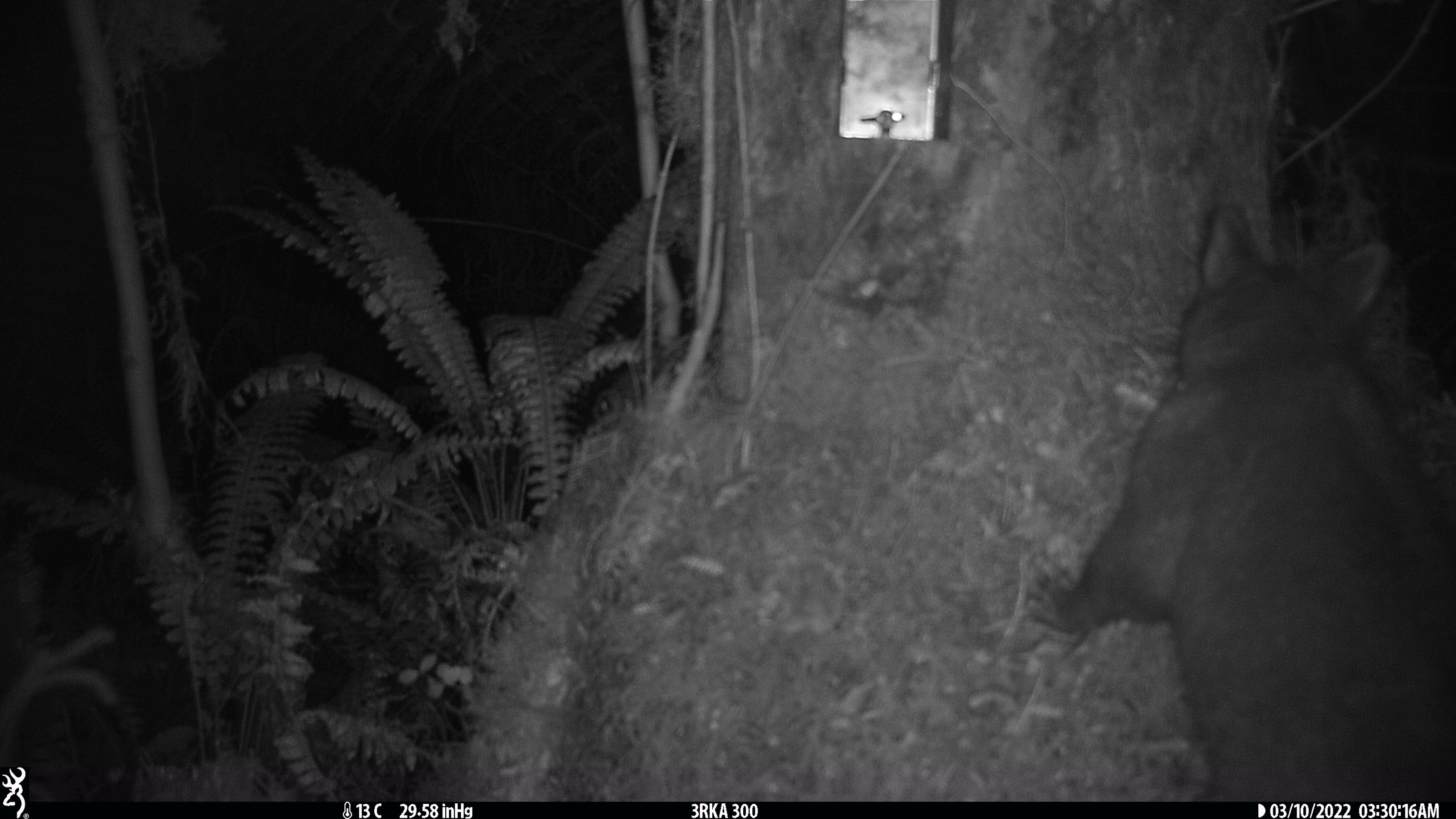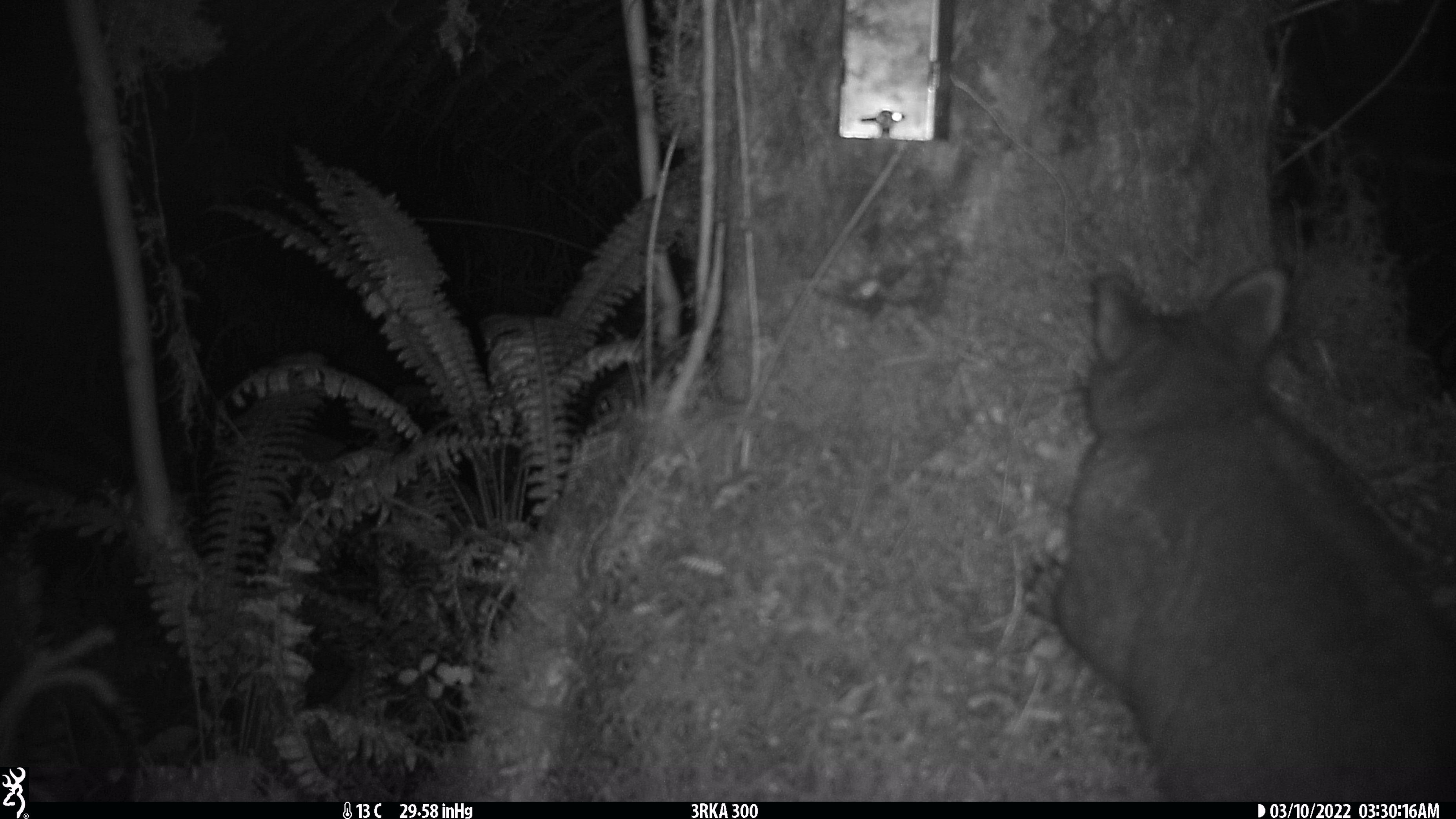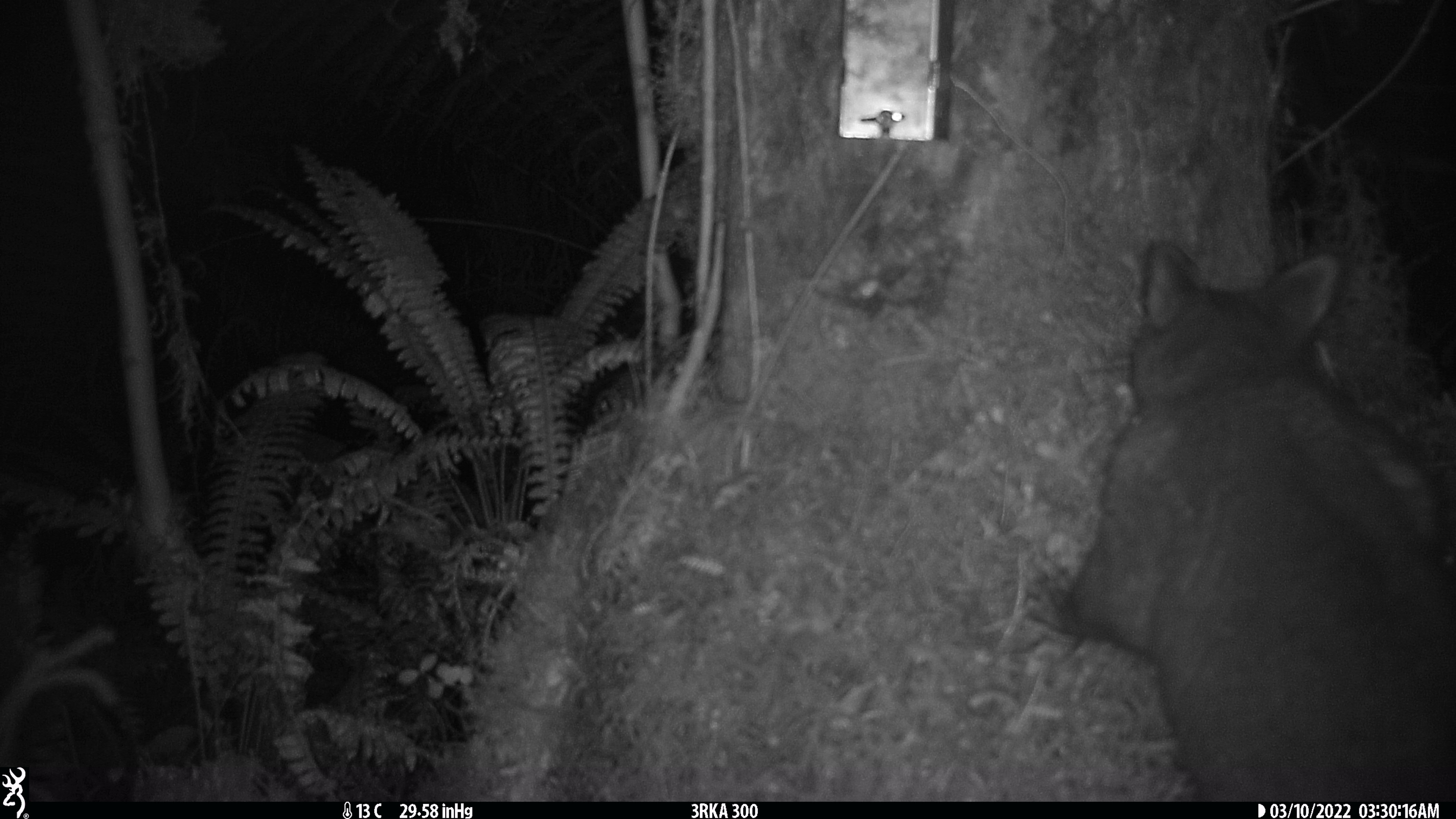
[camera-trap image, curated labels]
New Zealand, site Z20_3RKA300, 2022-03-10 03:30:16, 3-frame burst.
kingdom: Animalia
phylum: Chordata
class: Mammalia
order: Diprotodontia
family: Phalangeridae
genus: Trichosurus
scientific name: Trichosurus vulpecula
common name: common brushtail possum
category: possum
Possum (common brushtail possum) (Trichosurus vulpecula).